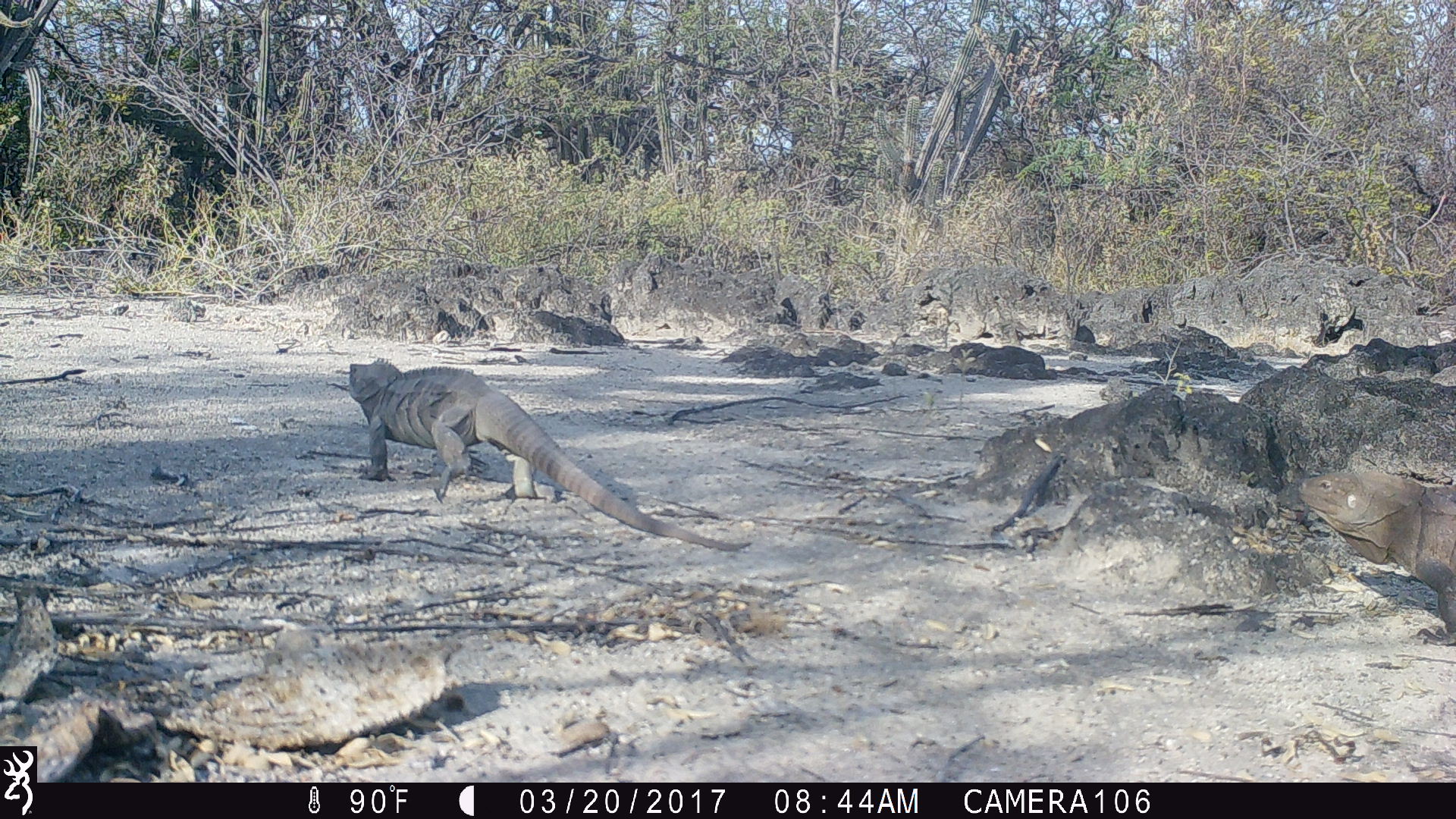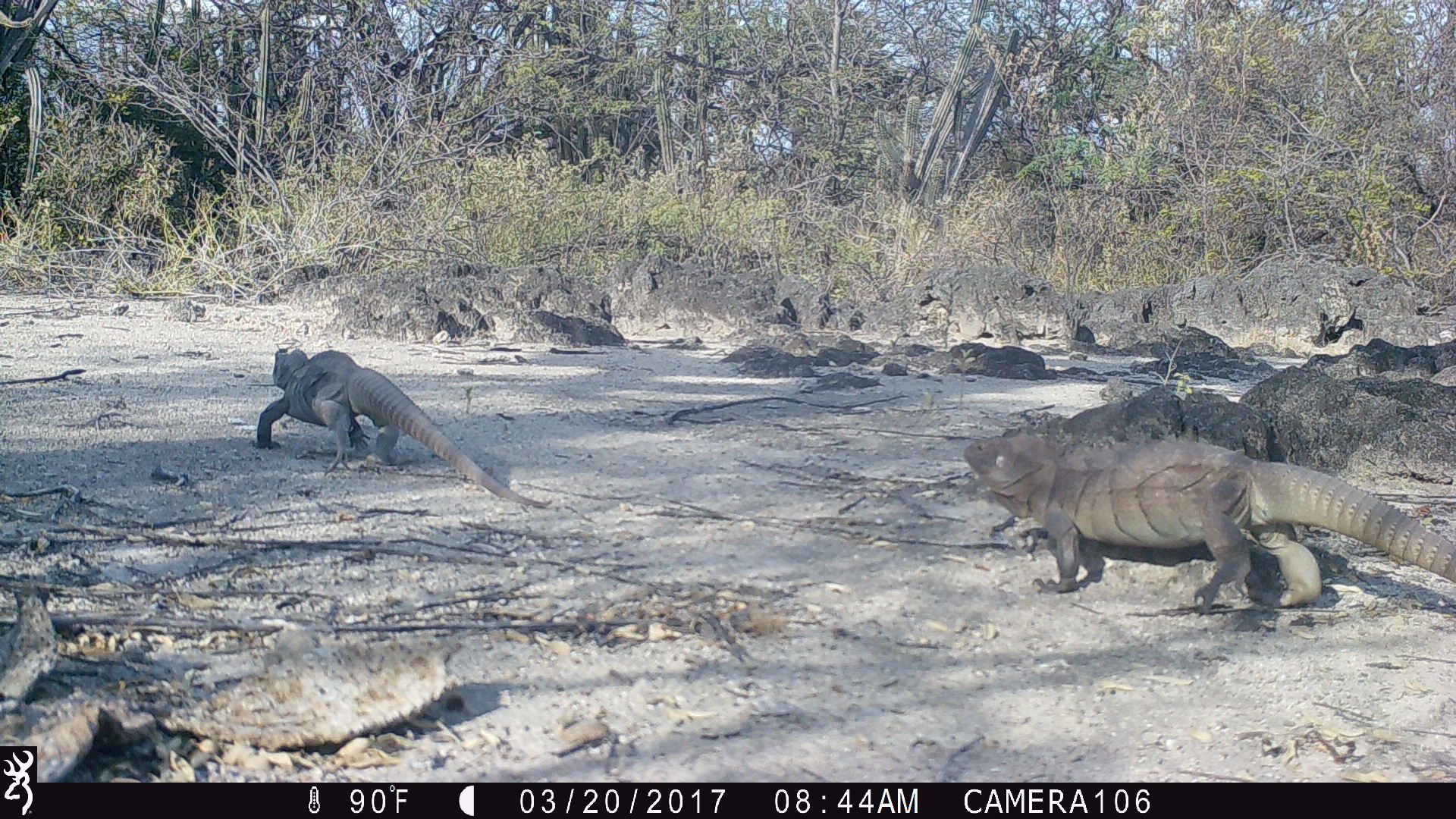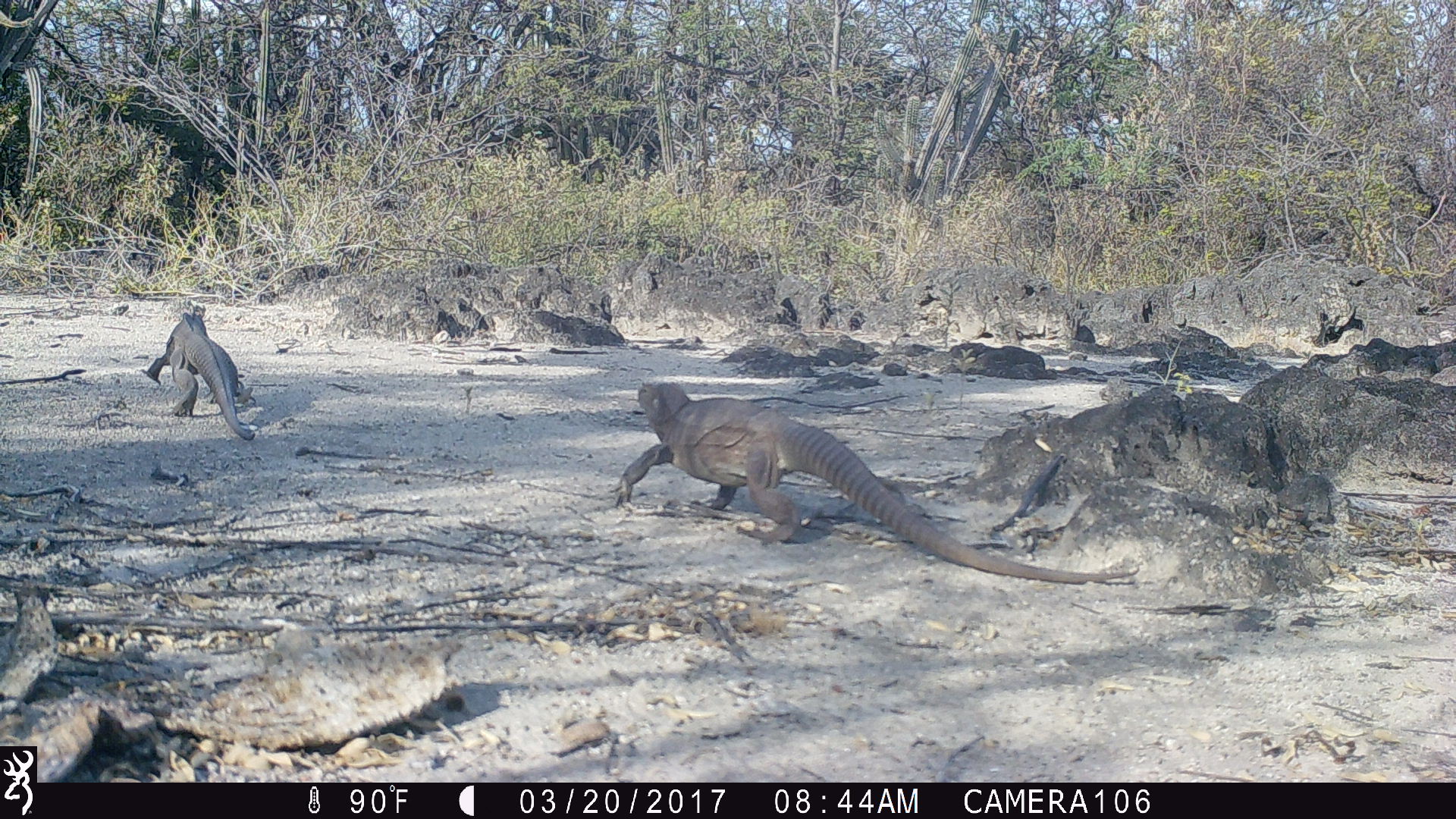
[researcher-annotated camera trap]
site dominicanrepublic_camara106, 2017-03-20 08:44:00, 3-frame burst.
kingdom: Animalia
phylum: Chordata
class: Reptilia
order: Squamata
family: Iguanidae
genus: Iguana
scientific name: Iguana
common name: typical iguanas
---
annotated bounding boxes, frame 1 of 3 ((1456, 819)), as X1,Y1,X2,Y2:
iguana: 326,356,730,544; 1291,463,1456,647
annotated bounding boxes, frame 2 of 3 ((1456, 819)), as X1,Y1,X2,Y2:
iguana: 955,430,1452,619; 251,344,522,500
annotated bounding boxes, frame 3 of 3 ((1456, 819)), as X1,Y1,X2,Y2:
iguana: 611,379,1135,584; 143,307,257,443